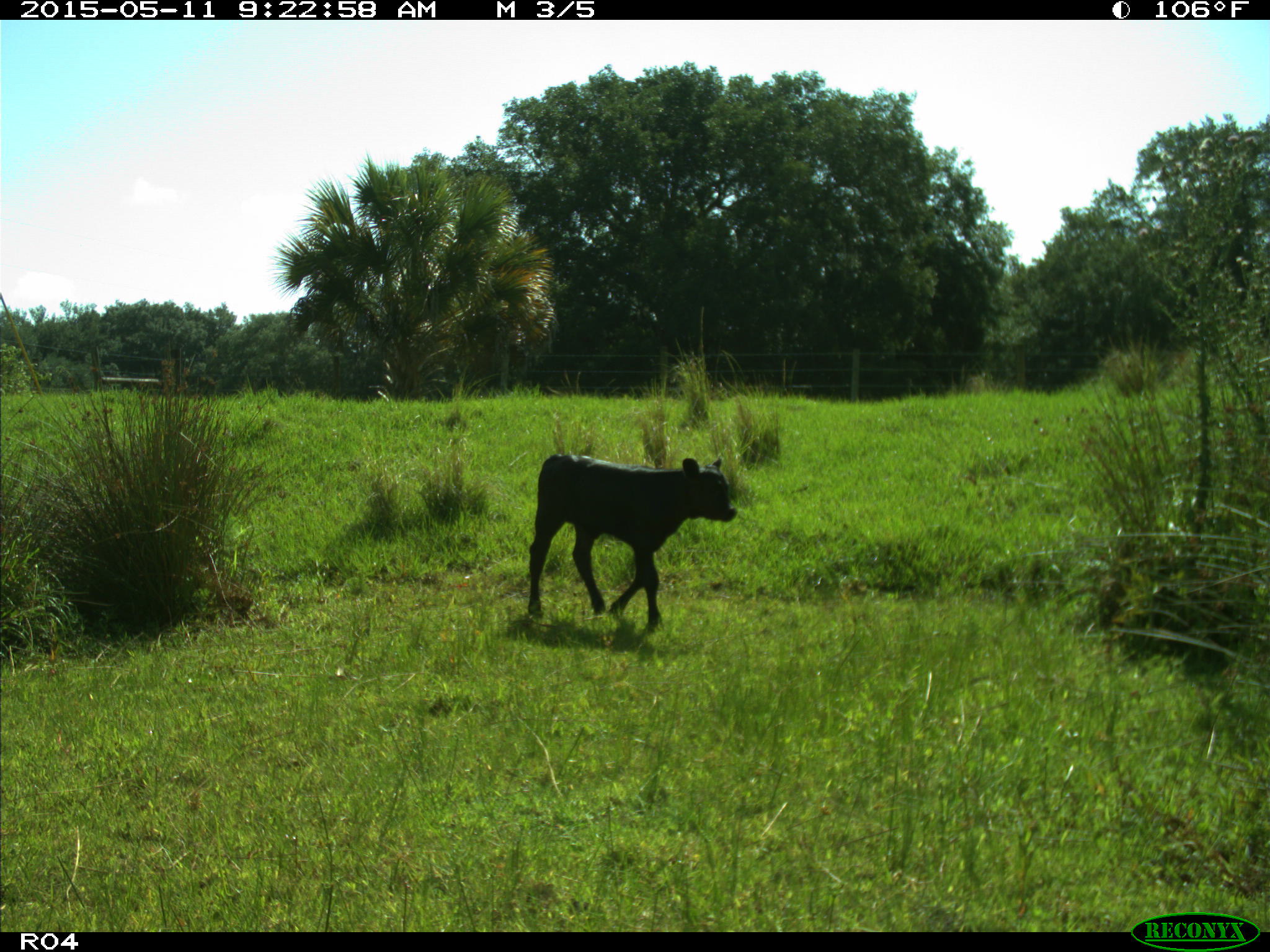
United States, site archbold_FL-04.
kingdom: Animalia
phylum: Chordata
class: Mammalia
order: Artiodactyla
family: Bovidae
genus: Bos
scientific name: Bos taurus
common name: domestic cow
Bos taurus (domestic cow).